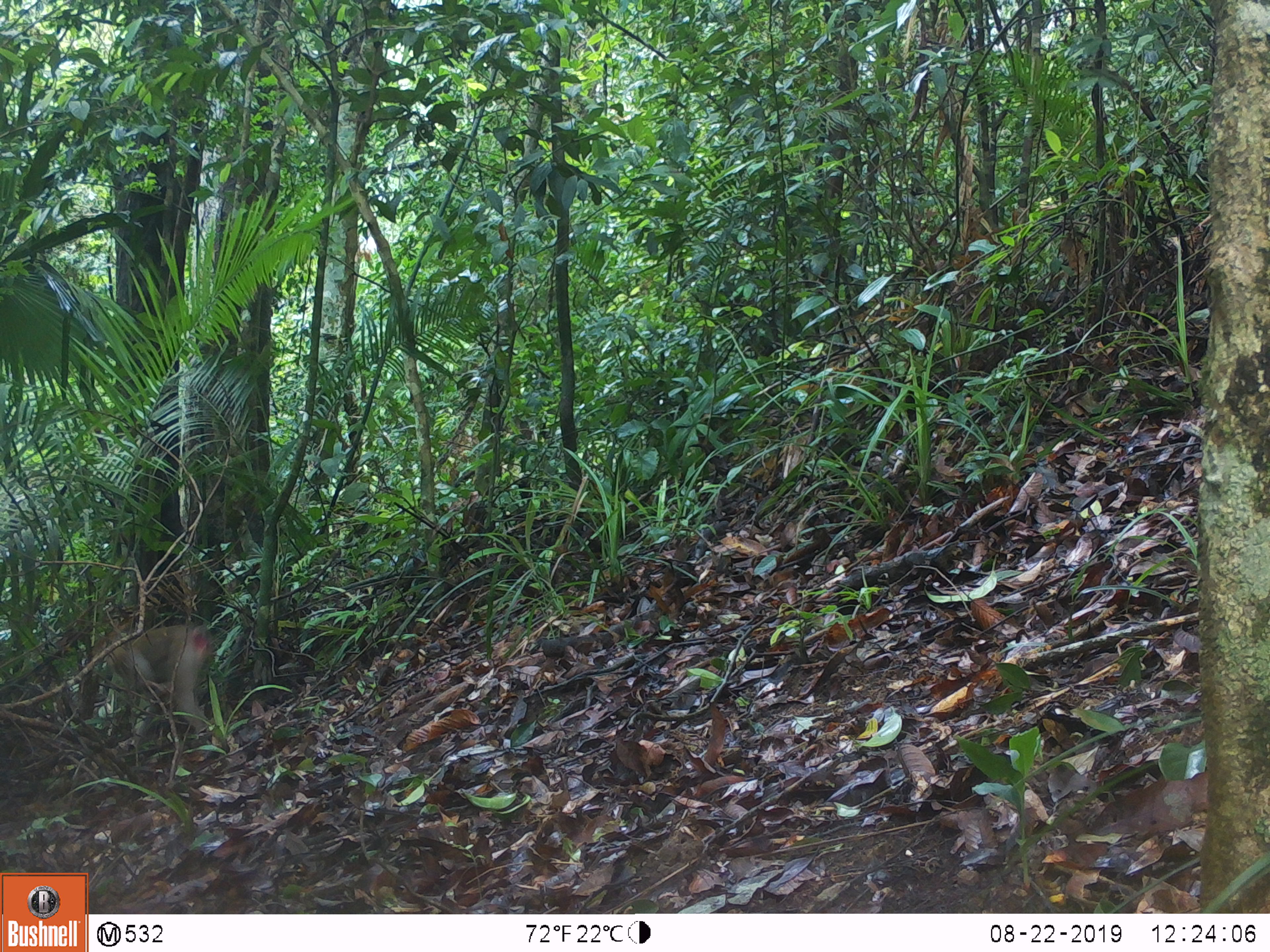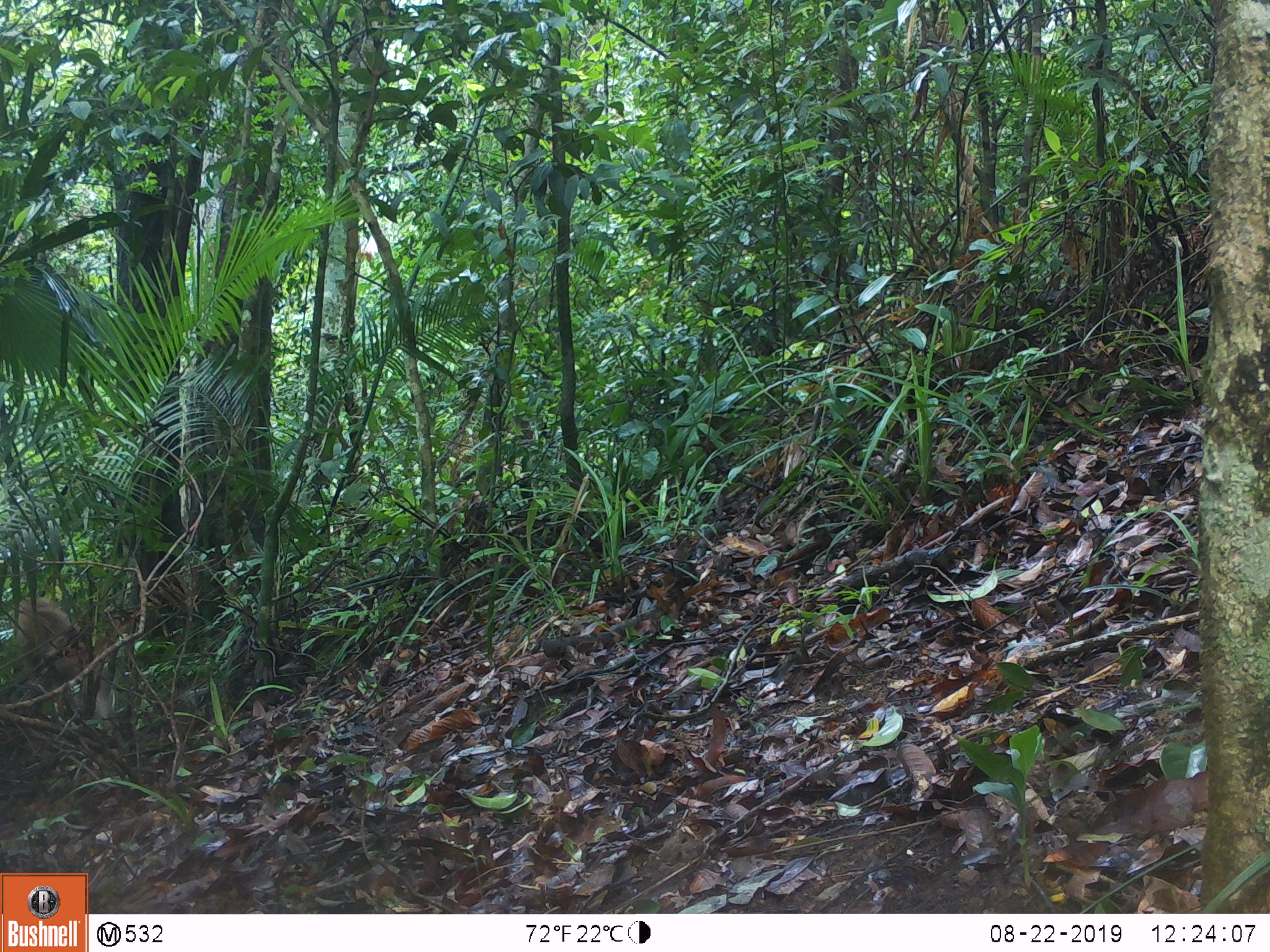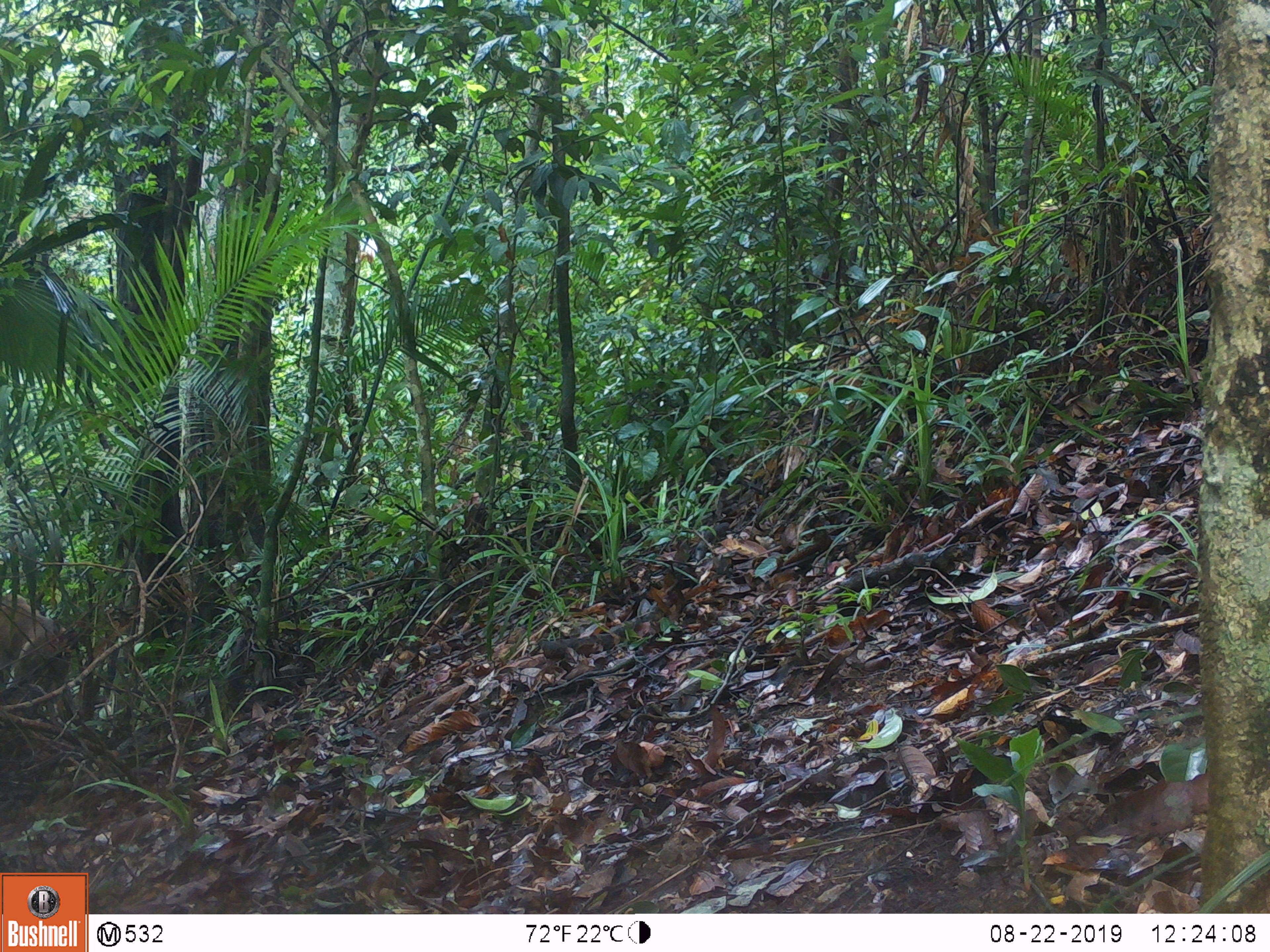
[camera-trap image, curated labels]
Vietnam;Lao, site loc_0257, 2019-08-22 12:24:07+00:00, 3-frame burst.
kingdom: Animalia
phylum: Chordata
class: Mammalia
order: Primates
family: Cercopithecidae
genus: Macaca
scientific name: Macaca nemestrina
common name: pig-tailed macaque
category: pig tailed macaque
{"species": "pig tailed macaque (pig-tailed macaque) (Macaca nemestrina)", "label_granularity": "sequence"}